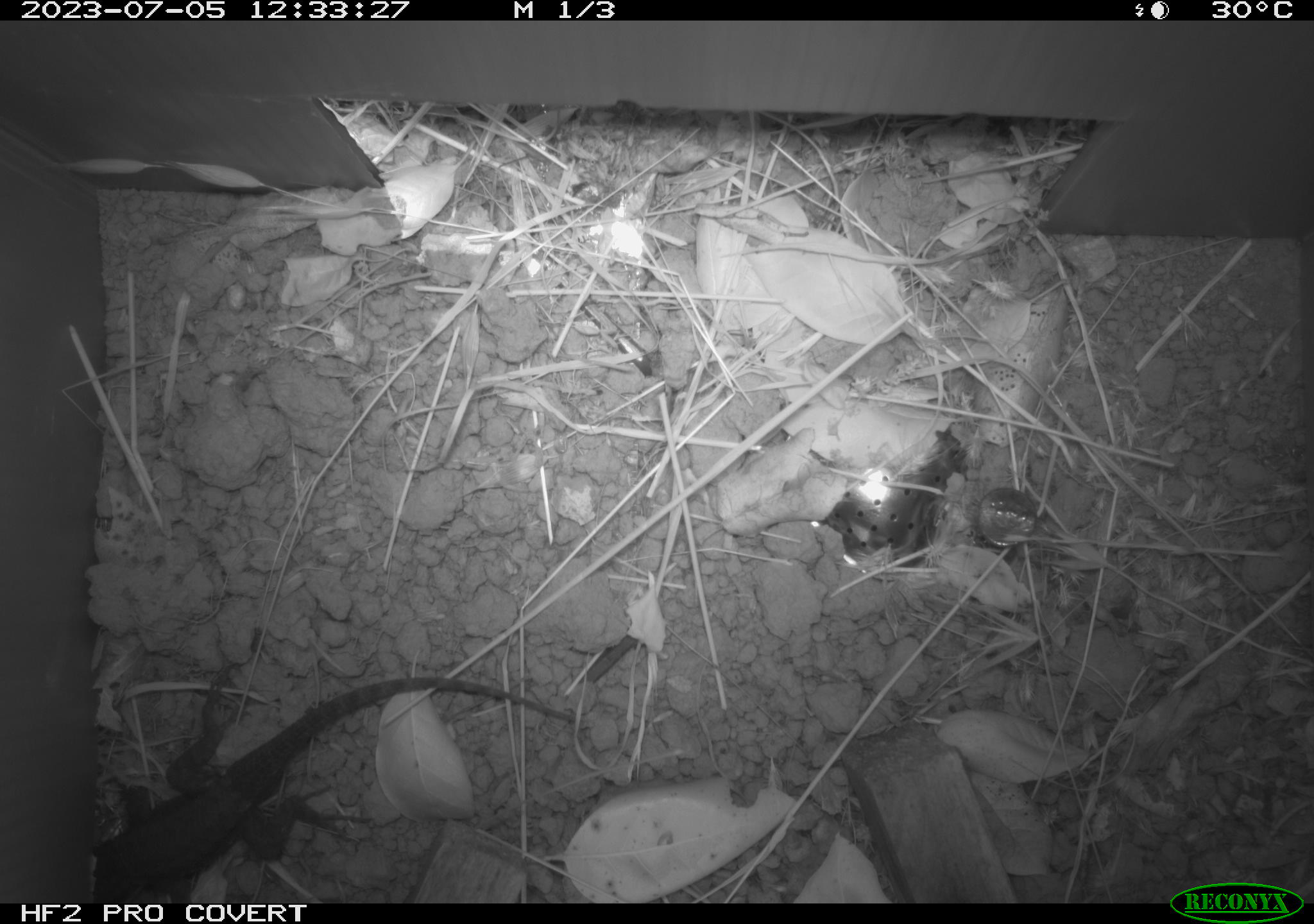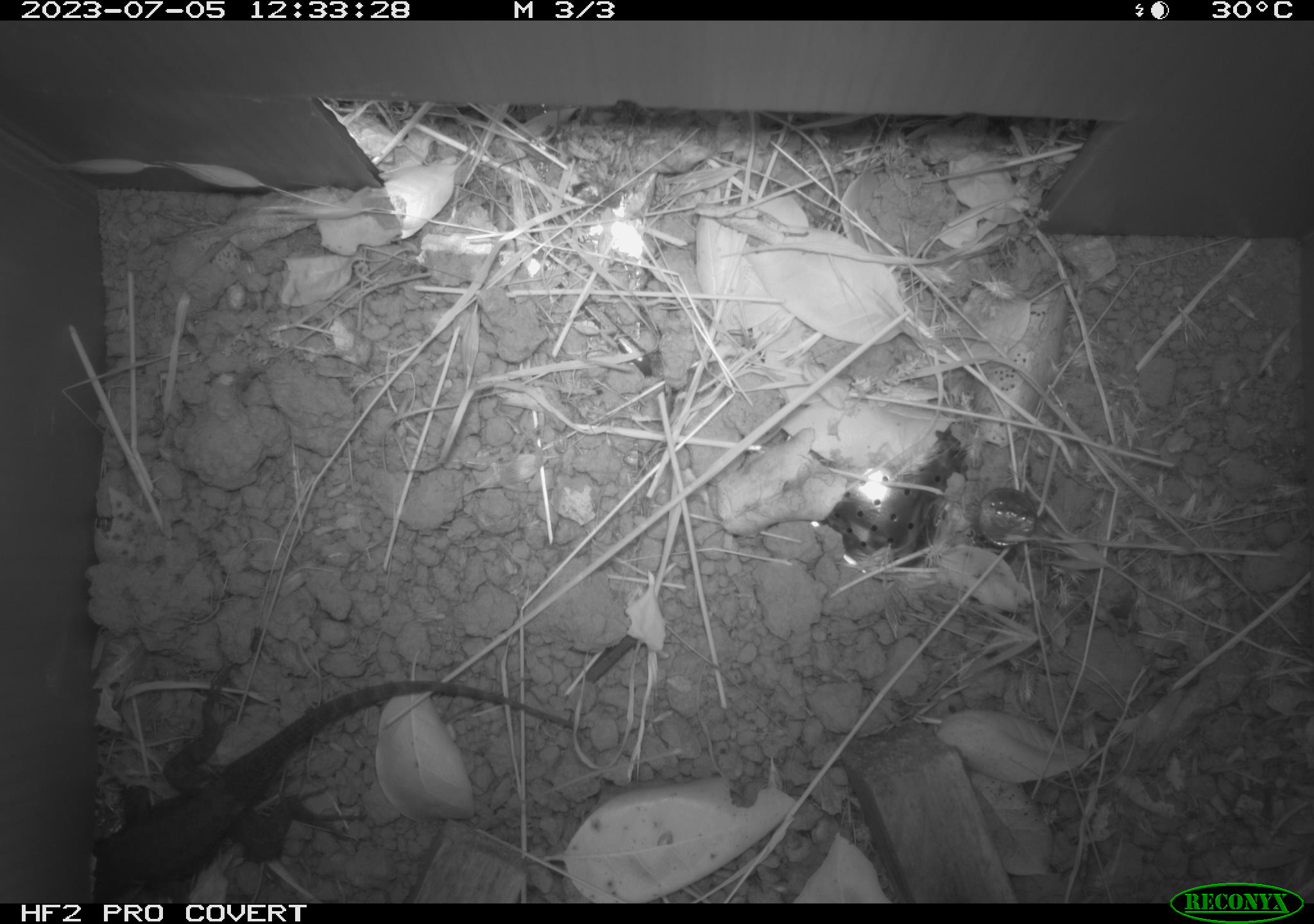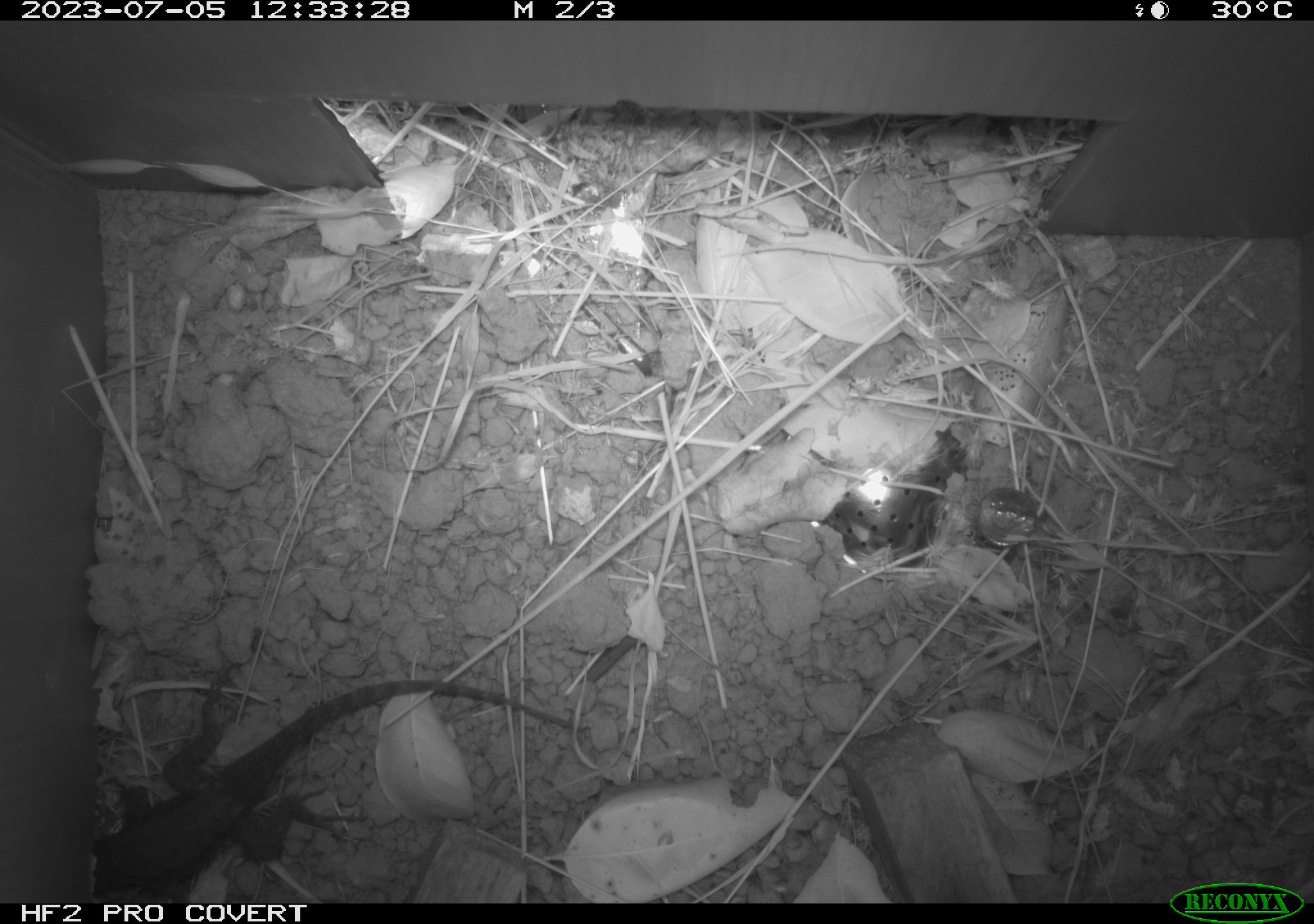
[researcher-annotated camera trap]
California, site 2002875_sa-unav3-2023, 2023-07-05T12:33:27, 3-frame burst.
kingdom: Animalia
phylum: Chordata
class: Reptilia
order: Squamata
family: Phrynosomatidae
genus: Sceloporus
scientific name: Sceloporus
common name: spiny lizards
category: sceloporus species